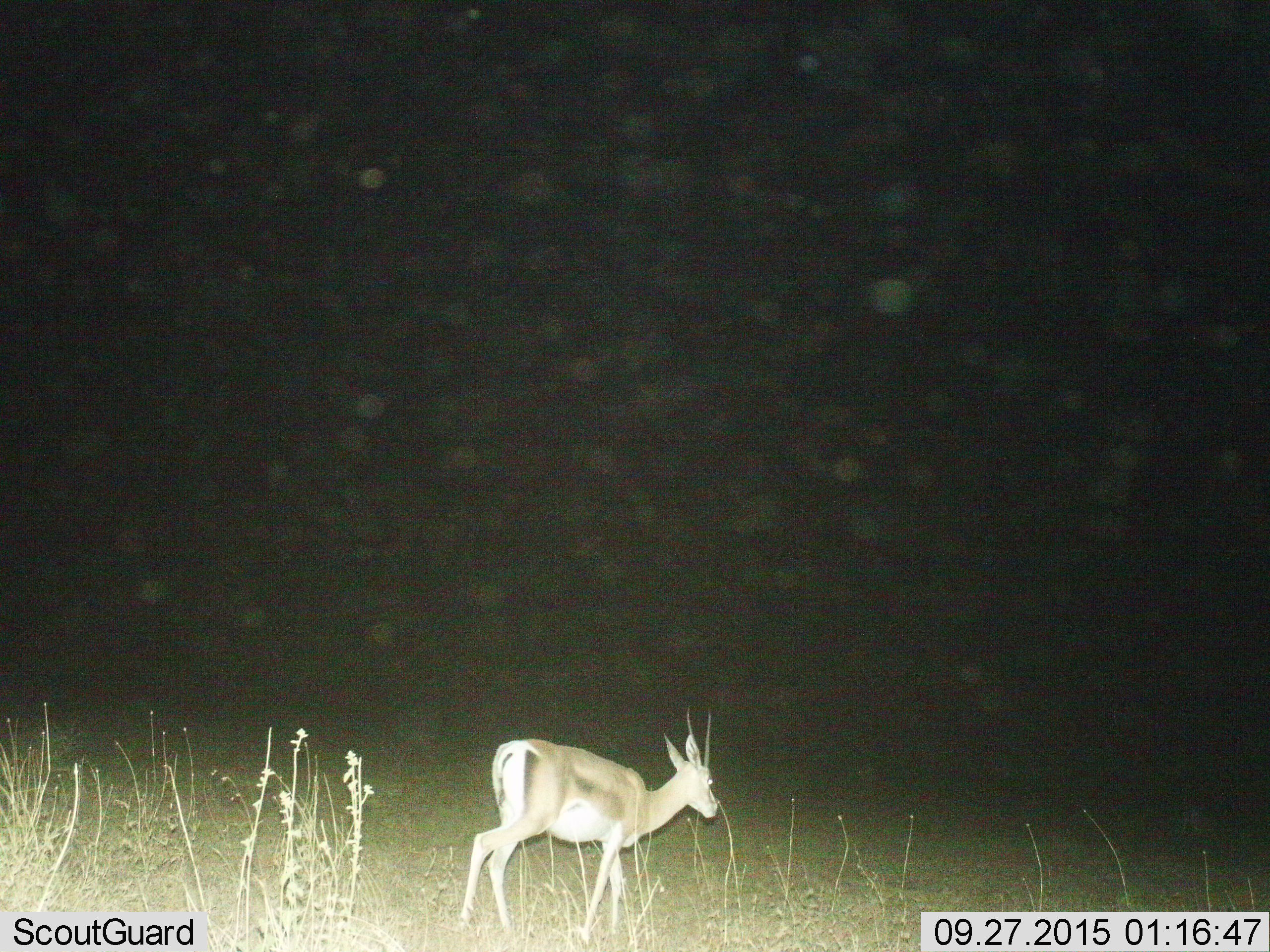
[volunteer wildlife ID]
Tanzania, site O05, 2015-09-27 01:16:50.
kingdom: Animalia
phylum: Chordata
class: Mammalia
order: Artiodactyla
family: Bovidae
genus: Nanger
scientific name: Nanger granti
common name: grant's gazelle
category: gazellegrants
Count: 1.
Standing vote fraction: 50%.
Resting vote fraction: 0%.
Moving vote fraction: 50%.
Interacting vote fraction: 0%.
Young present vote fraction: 0%.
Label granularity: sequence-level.